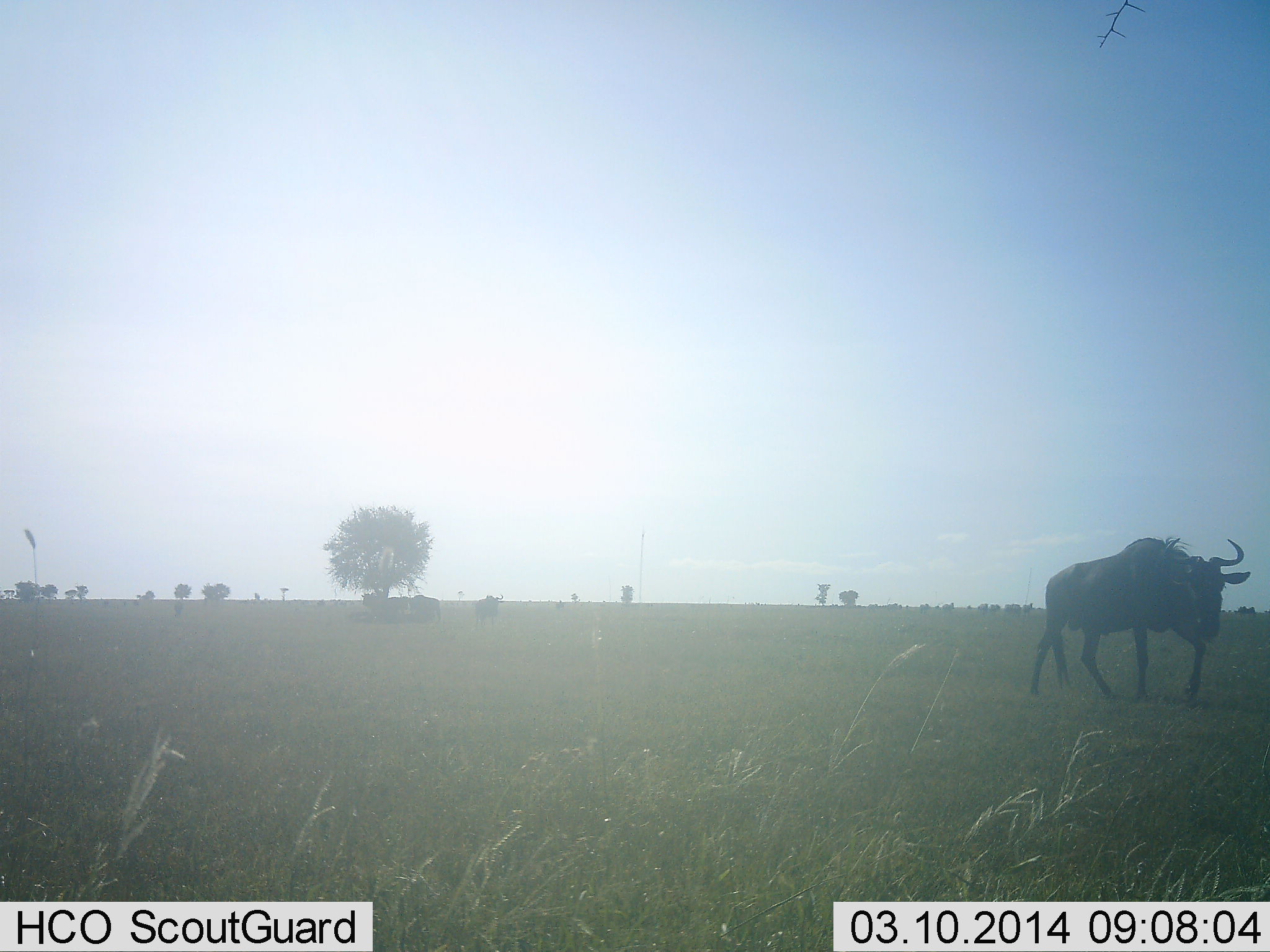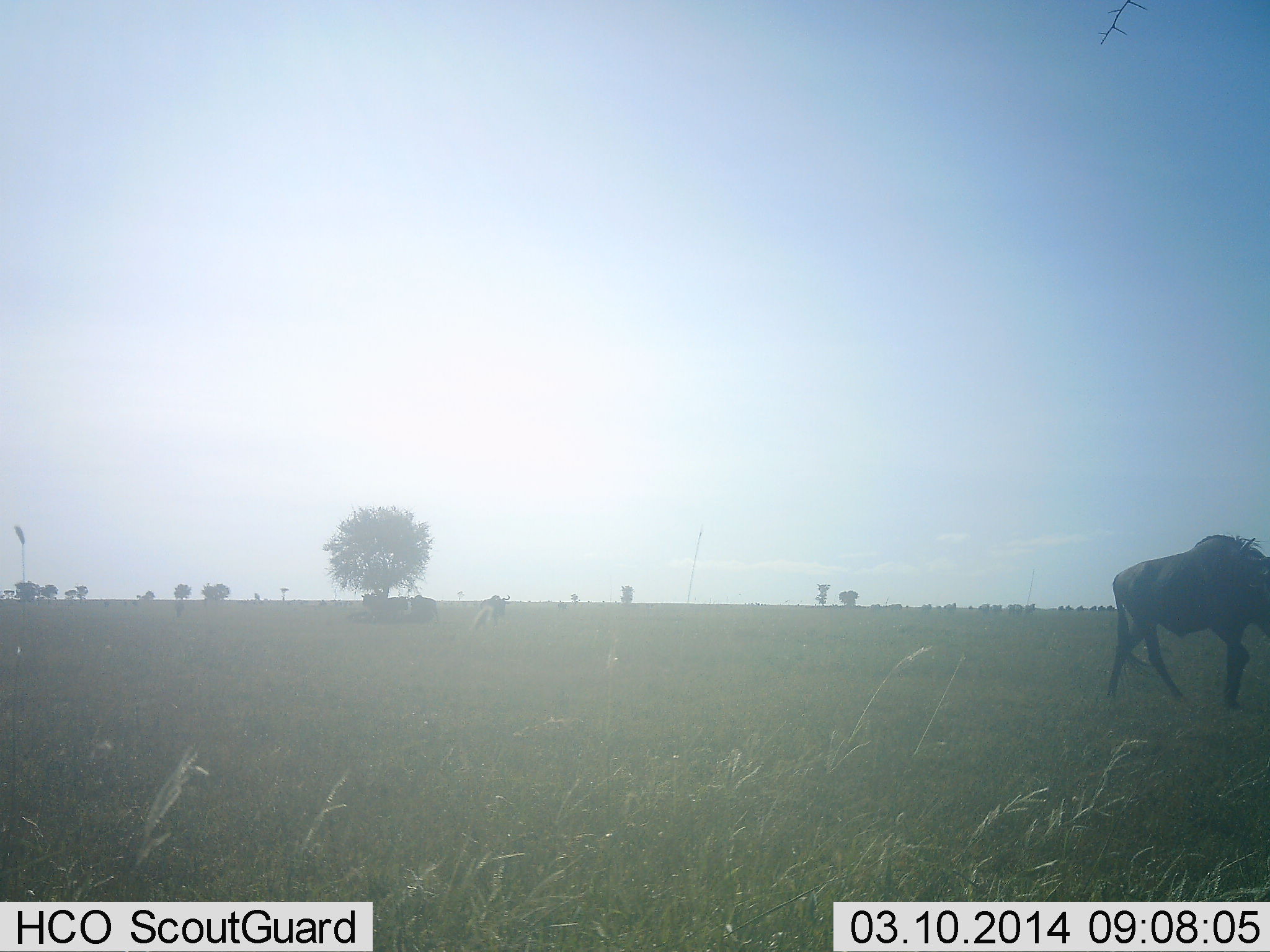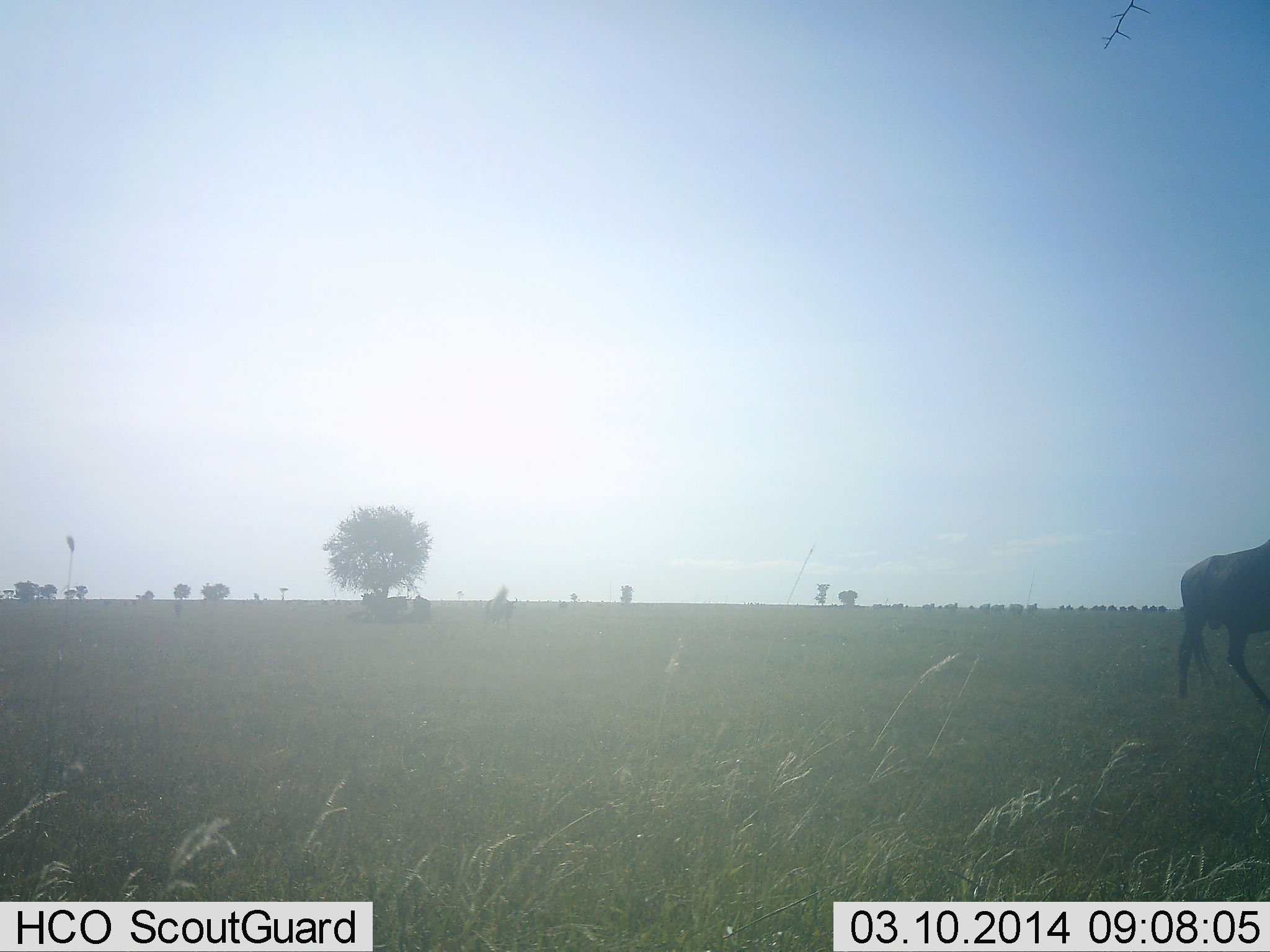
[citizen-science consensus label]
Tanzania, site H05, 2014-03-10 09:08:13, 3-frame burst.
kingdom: Animalia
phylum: Chordata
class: Mammalia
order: Artiodactyla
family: Bovidae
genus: Connochaetes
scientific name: Connochaetes taurinus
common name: blue wildebeest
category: wildebeest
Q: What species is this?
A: Wildebeest (blue wildebeest) (Connochaetes taurinus).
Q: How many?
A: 1.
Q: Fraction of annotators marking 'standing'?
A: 20%.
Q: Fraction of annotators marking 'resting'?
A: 0%.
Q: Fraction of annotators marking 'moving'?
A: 90%.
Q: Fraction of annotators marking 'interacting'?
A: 0%.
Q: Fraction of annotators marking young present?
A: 0%.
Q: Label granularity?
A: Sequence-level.